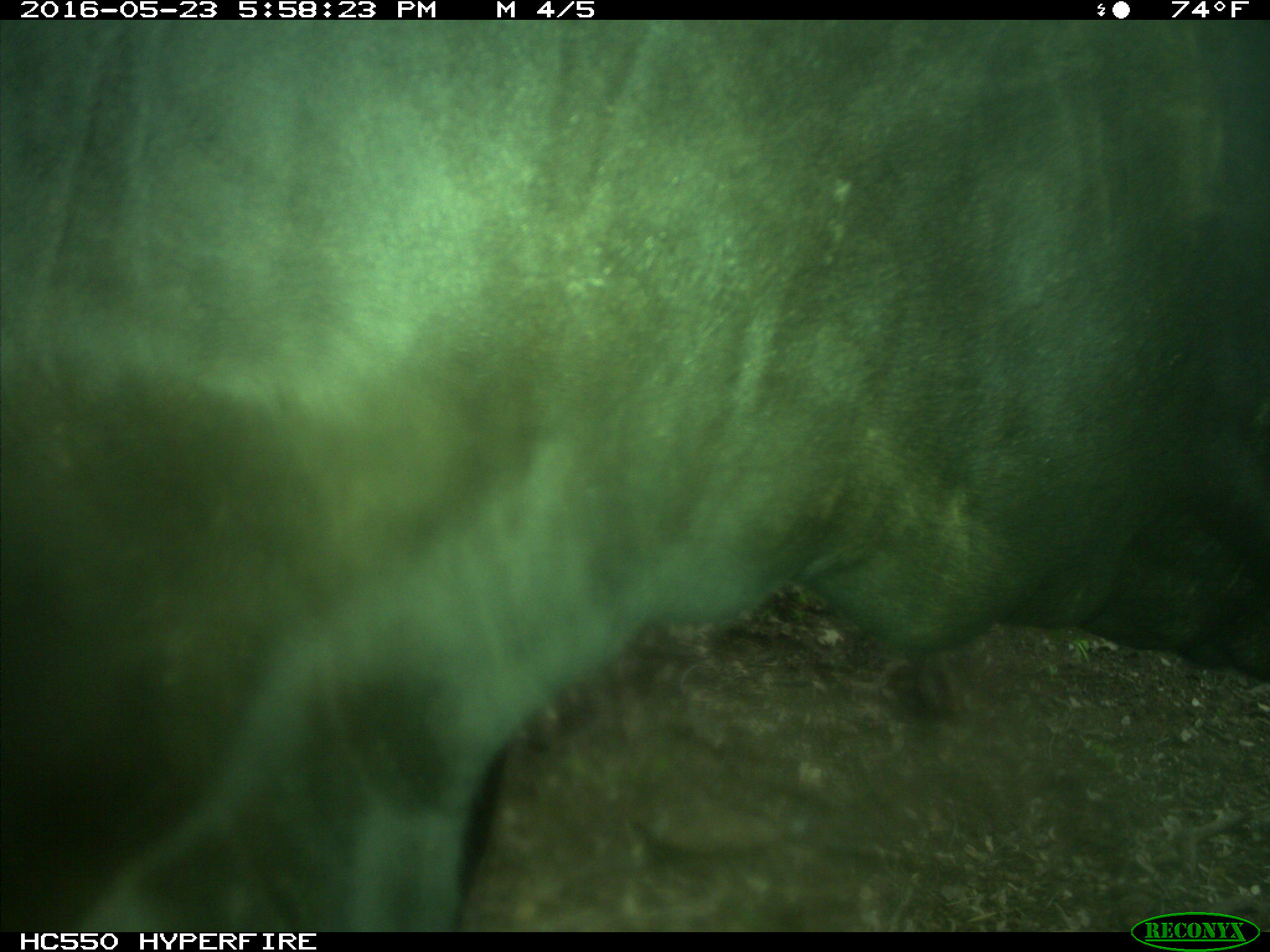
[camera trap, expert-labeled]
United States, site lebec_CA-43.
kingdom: Animalia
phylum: Chordata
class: Mammalia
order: Artiodactyla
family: Bovidae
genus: Bos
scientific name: Bos taurus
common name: domestic cow